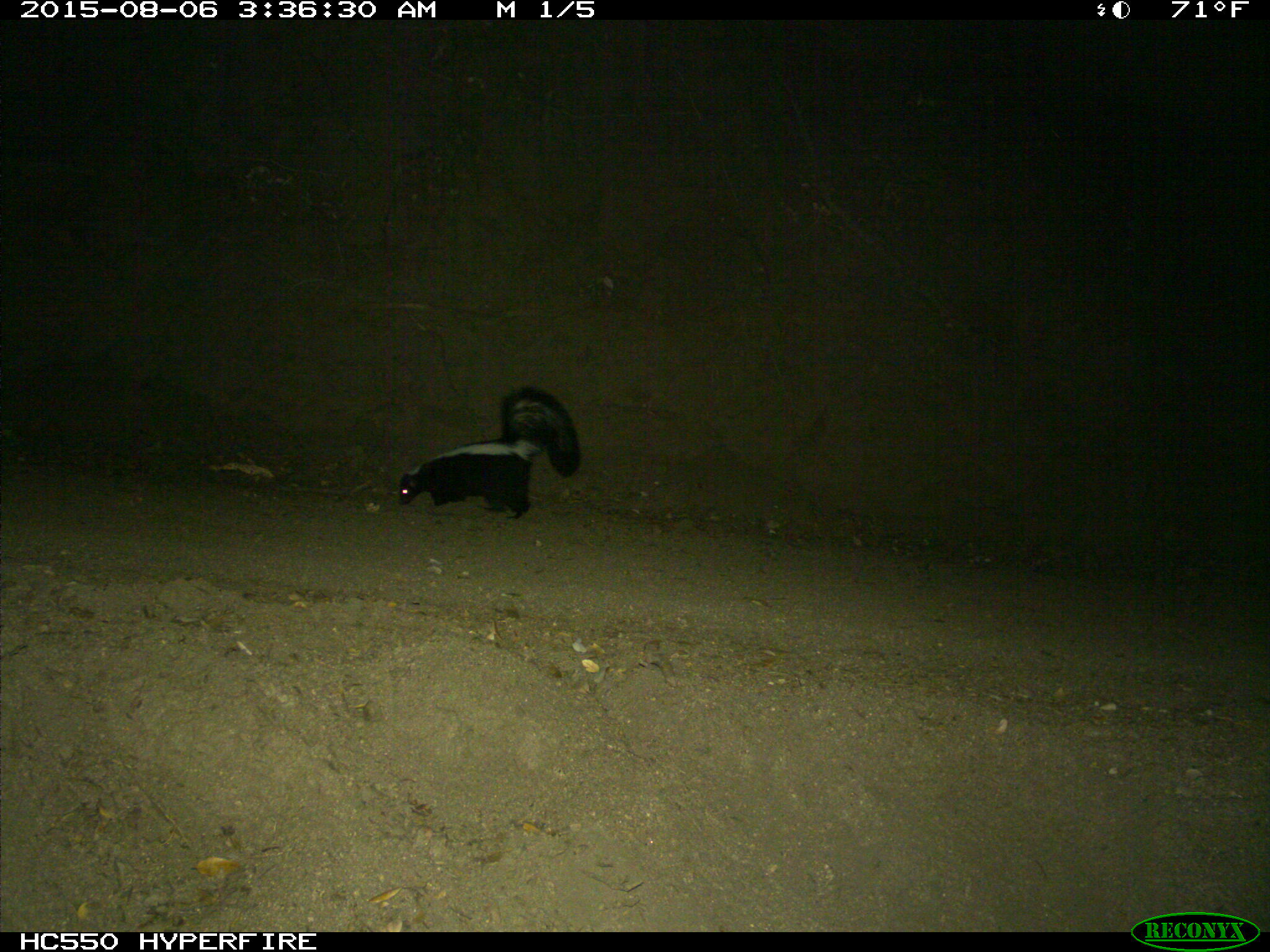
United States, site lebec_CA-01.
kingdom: Animalia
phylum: Chordata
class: Mammalia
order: Carnivora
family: Mephitidae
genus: Mephitis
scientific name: Mephitis mephitis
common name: striped skunk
Mephitis mephitis (striped skunk).